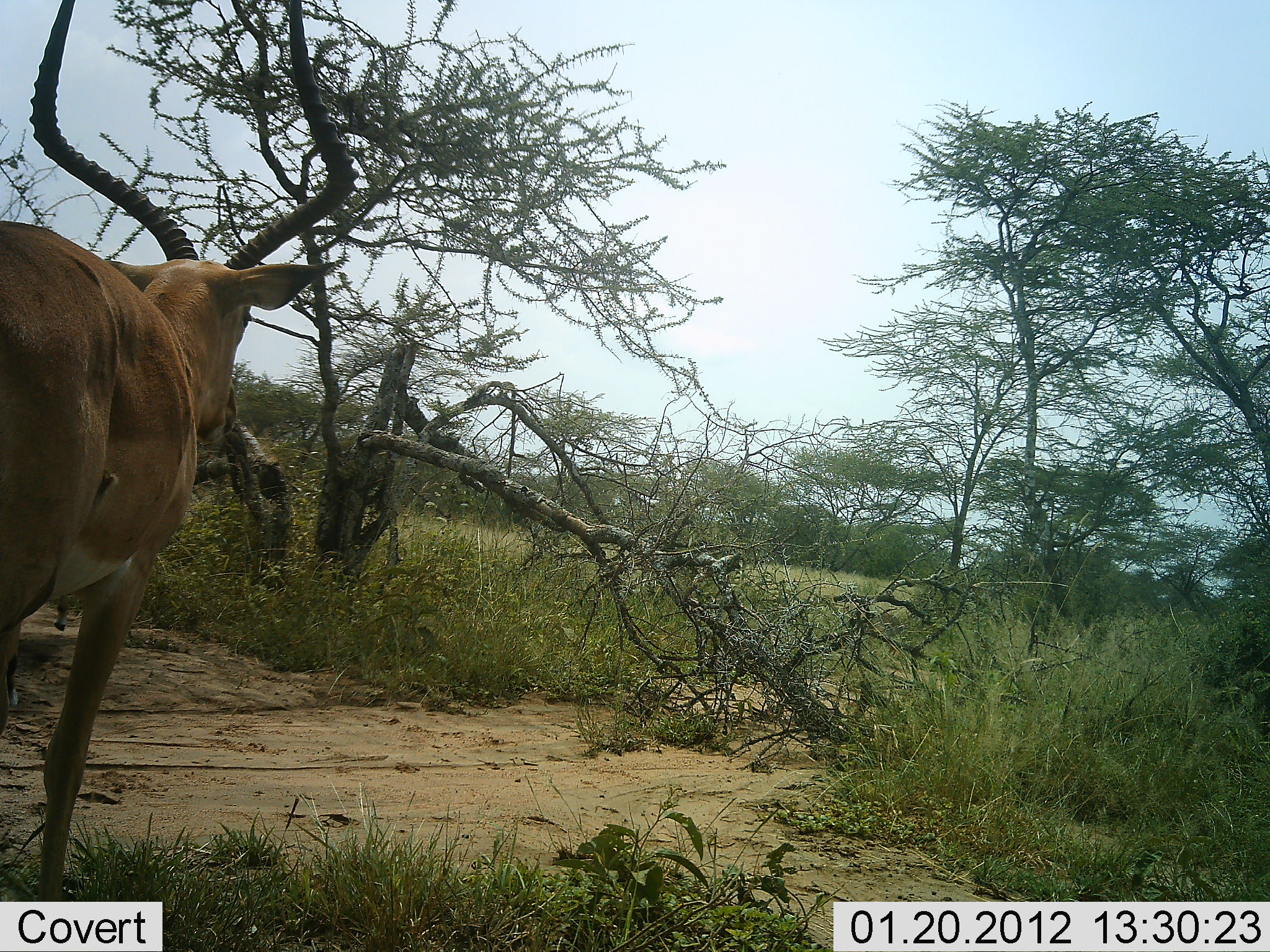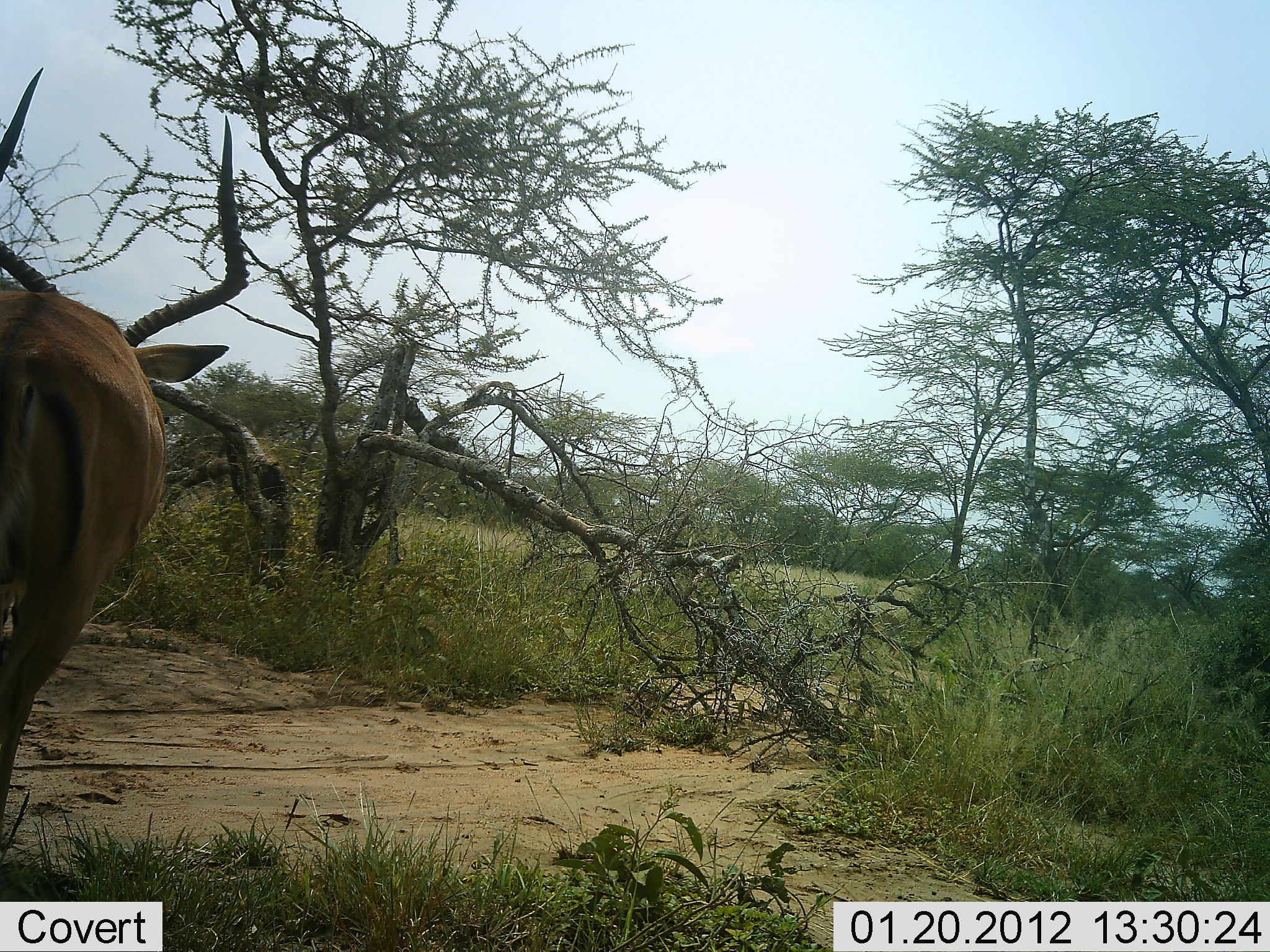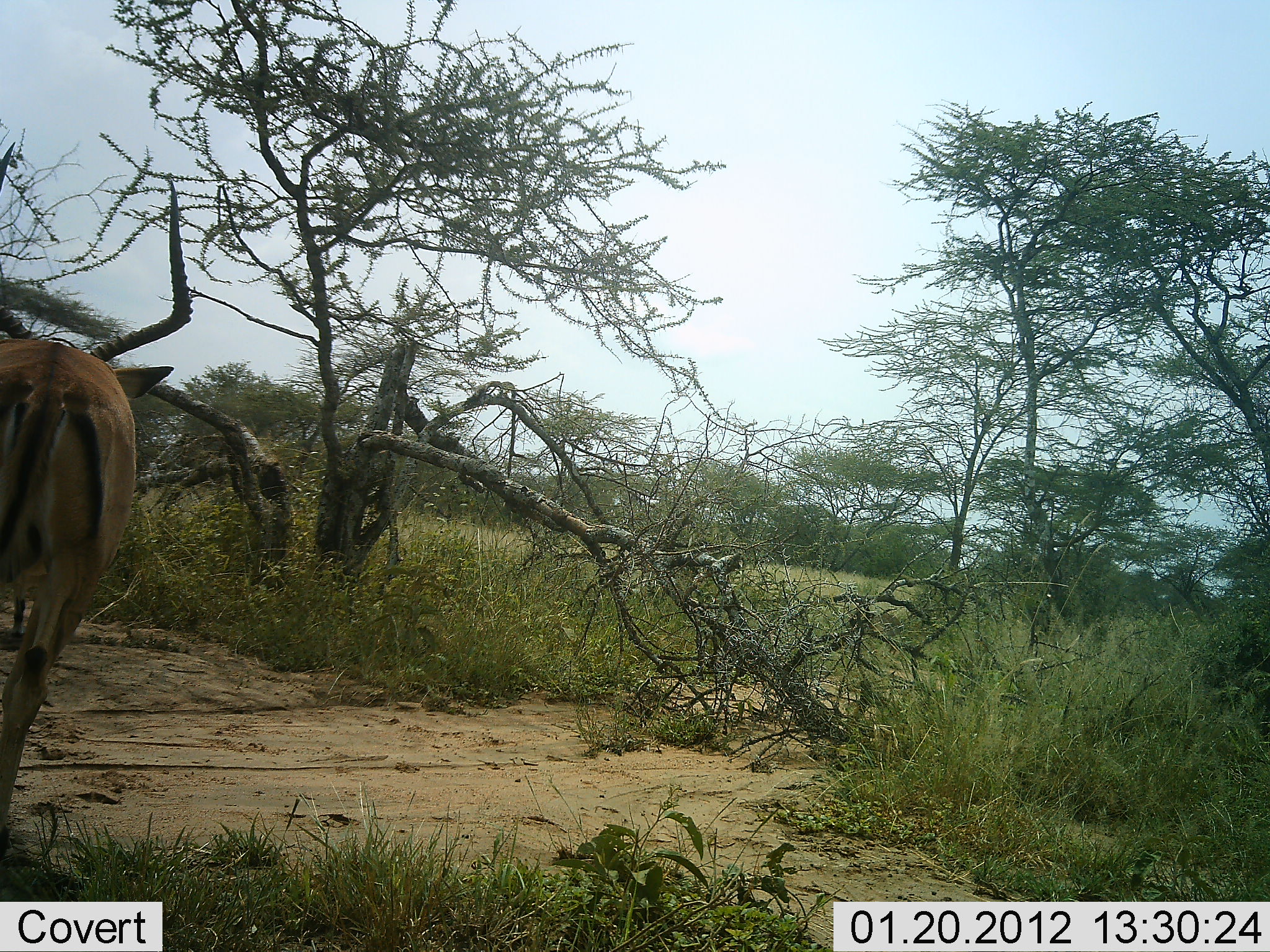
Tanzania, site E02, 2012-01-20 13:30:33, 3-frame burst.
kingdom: Animalia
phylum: Chordata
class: Mammalia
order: Artiodactyla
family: Bovidae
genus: Aepyceros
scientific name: Aepyceros melampus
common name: impala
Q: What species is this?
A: Impala (Aepyceros melampus).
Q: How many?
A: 1.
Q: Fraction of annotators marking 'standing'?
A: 20%.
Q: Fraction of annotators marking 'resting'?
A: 0%.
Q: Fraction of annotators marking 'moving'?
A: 80%.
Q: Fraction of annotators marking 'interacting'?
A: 0%.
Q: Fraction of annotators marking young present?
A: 0%.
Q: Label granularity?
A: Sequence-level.